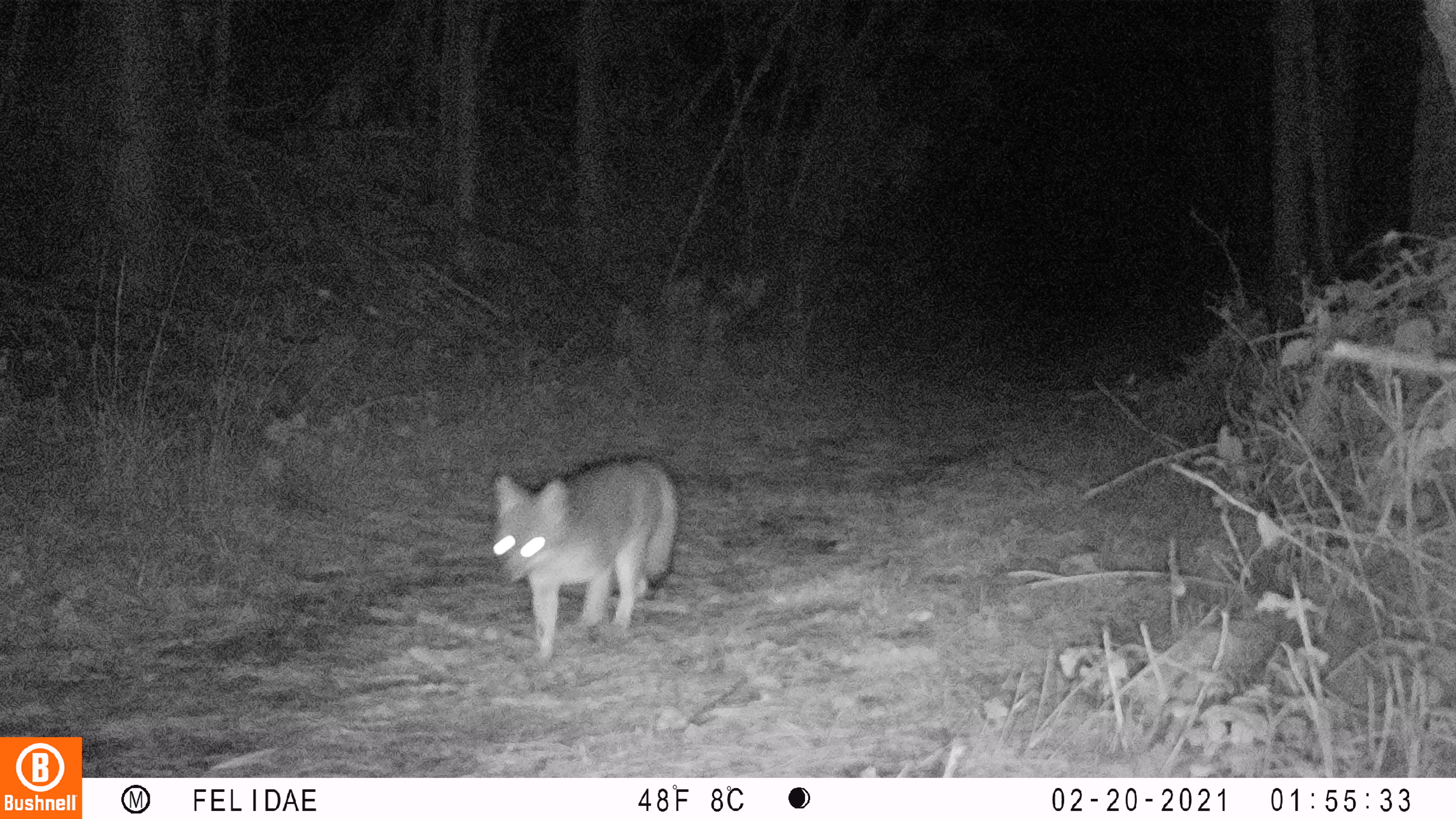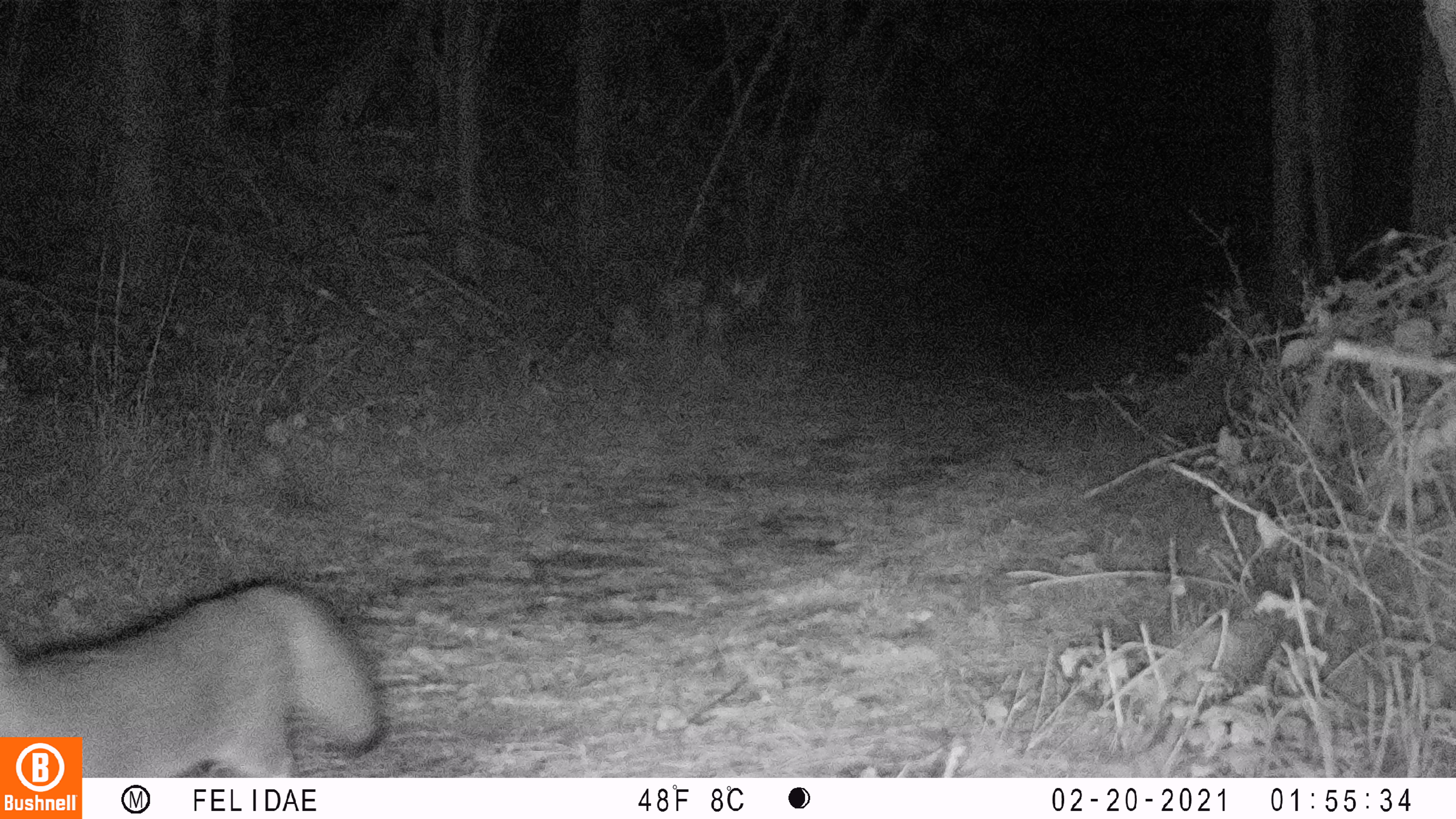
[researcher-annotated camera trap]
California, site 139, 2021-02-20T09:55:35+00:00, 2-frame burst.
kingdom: Animalia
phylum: Chordata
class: Mammalia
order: Carnivora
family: Canidae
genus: Urocyon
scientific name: Urocyon cinereoargenteus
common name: gray fox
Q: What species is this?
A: Gray fox (Urocyon cinereoargenteus).